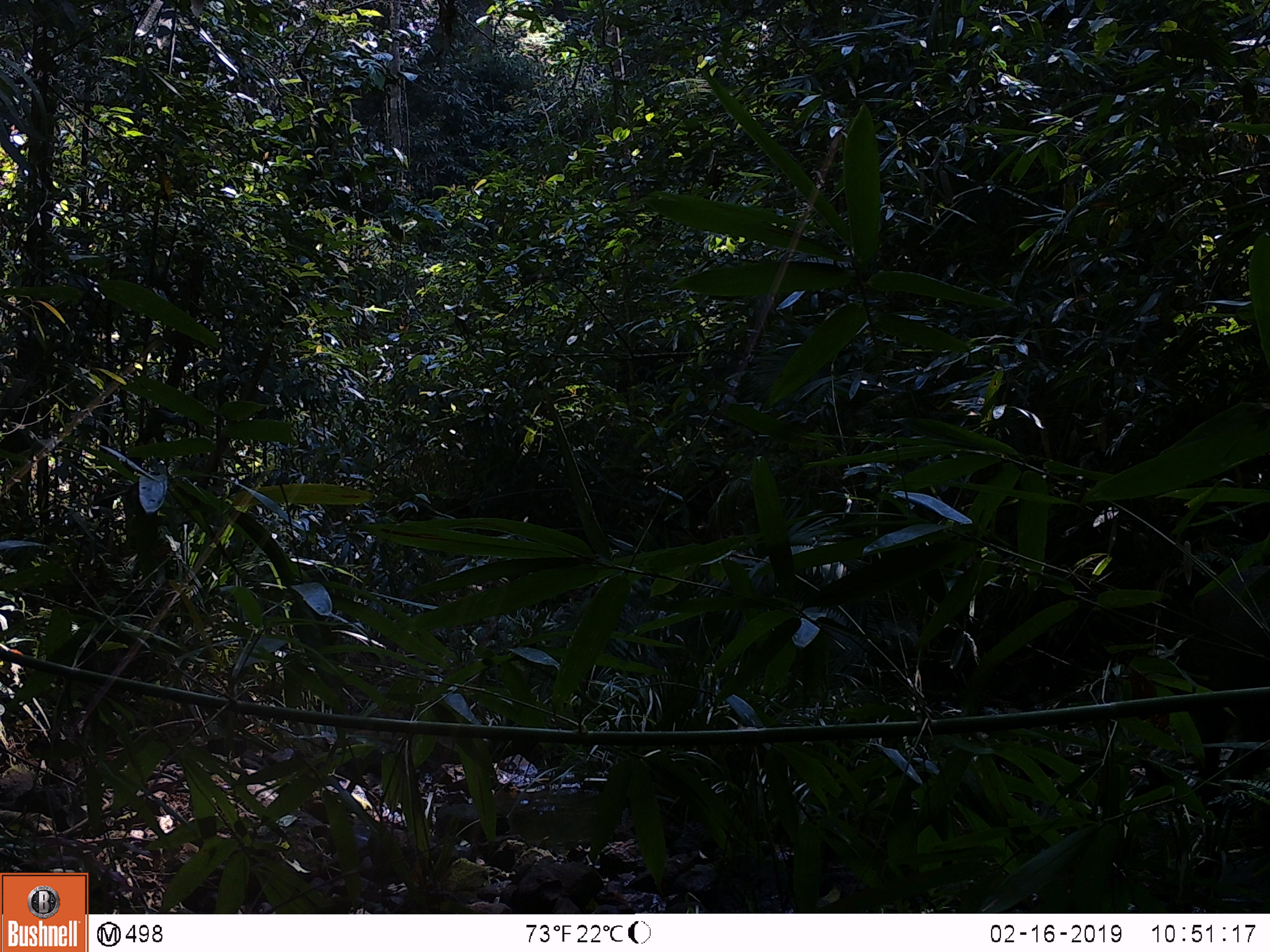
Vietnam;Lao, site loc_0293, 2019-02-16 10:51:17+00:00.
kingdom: Animalia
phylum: Chordata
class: Mammalia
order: Artiodactyla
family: Suidae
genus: Sus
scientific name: Sus scrofa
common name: eurasian wild pig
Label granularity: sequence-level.